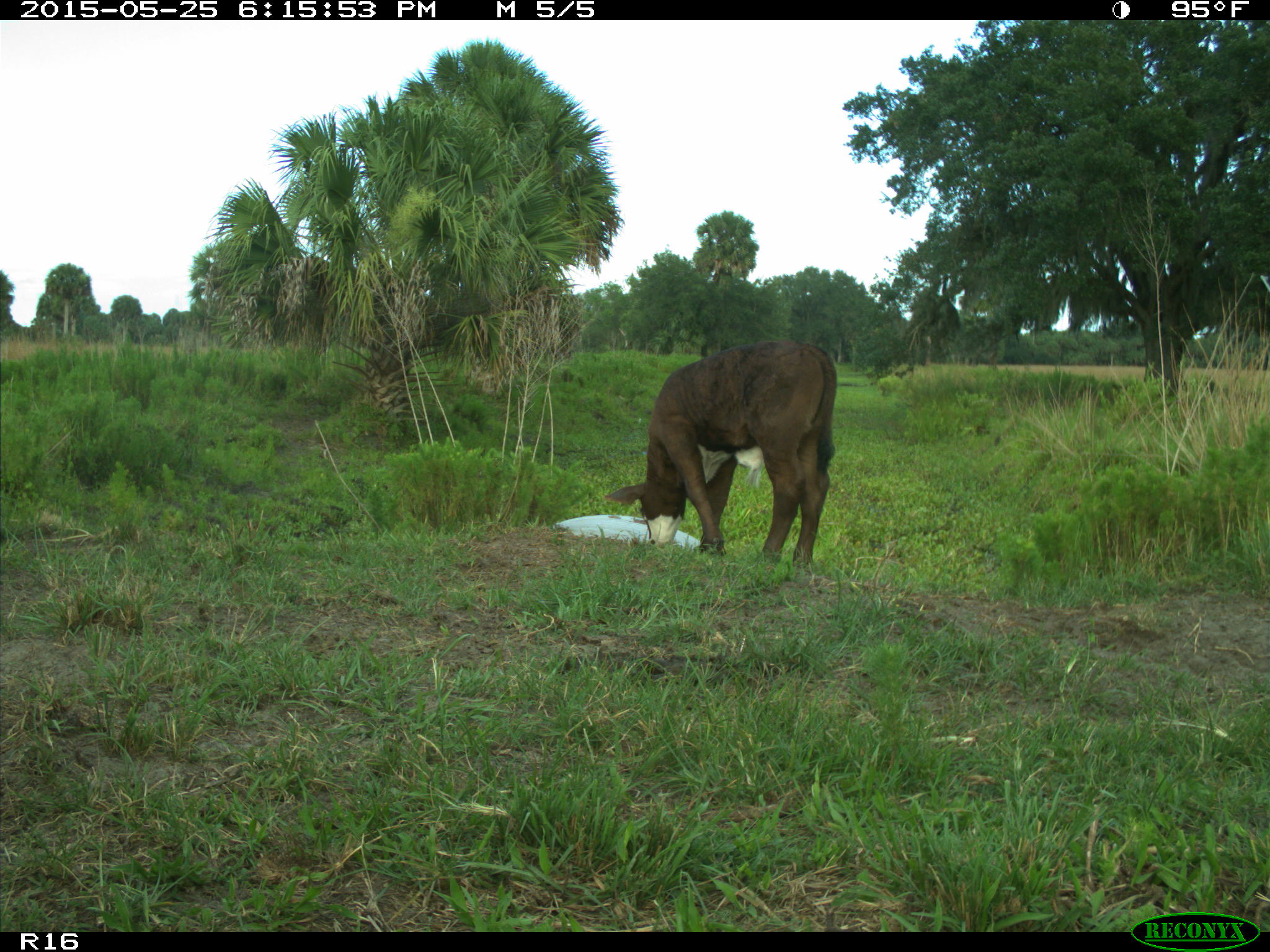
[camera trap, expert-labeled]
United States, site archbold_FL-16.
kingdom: Animalia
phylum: Chordata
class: Mammalia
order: Artiodactyla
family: Bovidae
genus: Bos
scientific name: Bos taurus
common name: domestic cow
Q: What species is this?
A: Bos taurus (domestic cow).